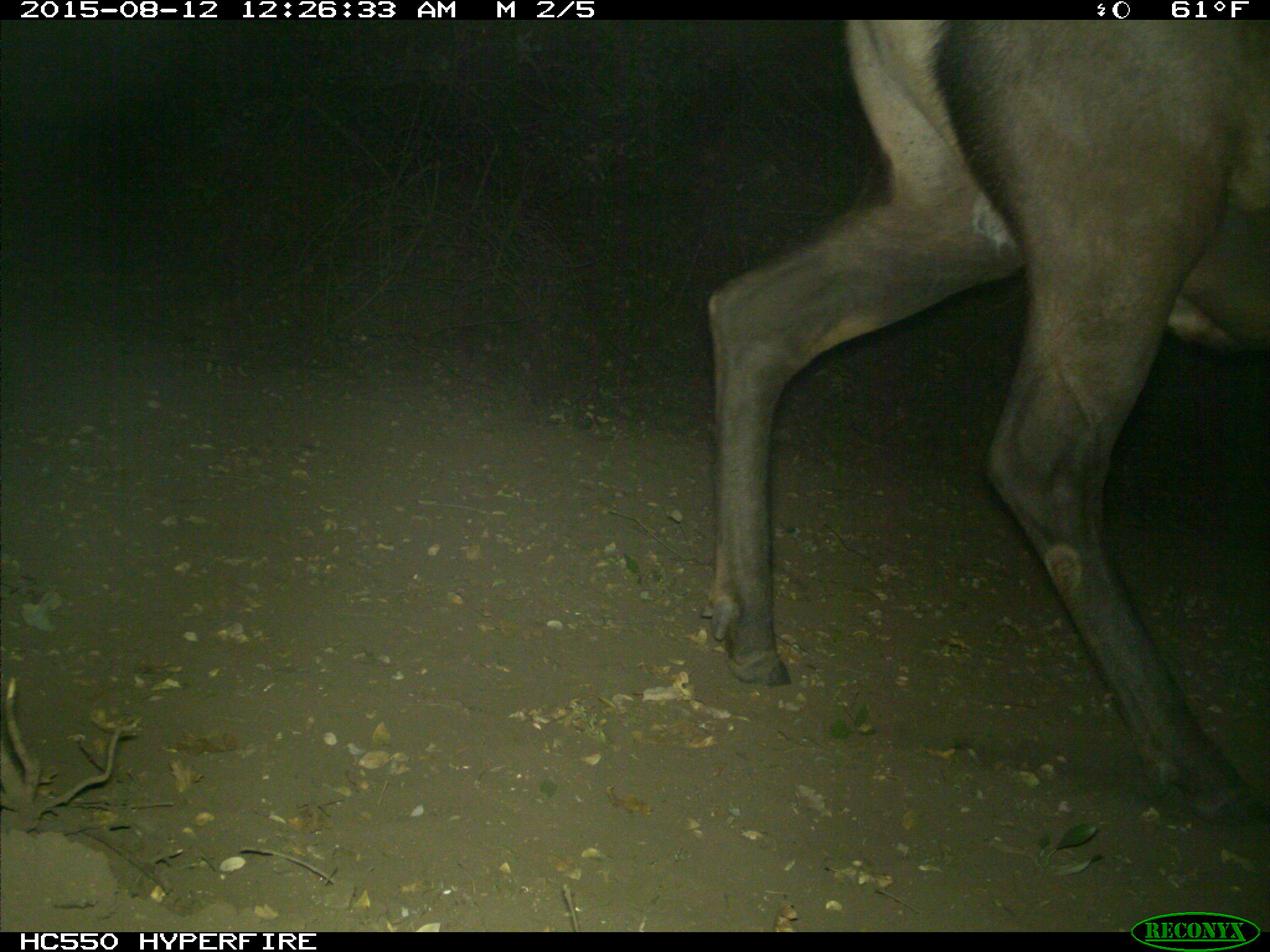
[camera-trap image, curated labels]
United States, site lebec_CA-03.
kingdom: Animalia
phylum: Chordata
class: Mammalia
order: Artiodactyla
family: Cervidae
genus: Cervus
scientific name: Cervus canadensis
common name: elk